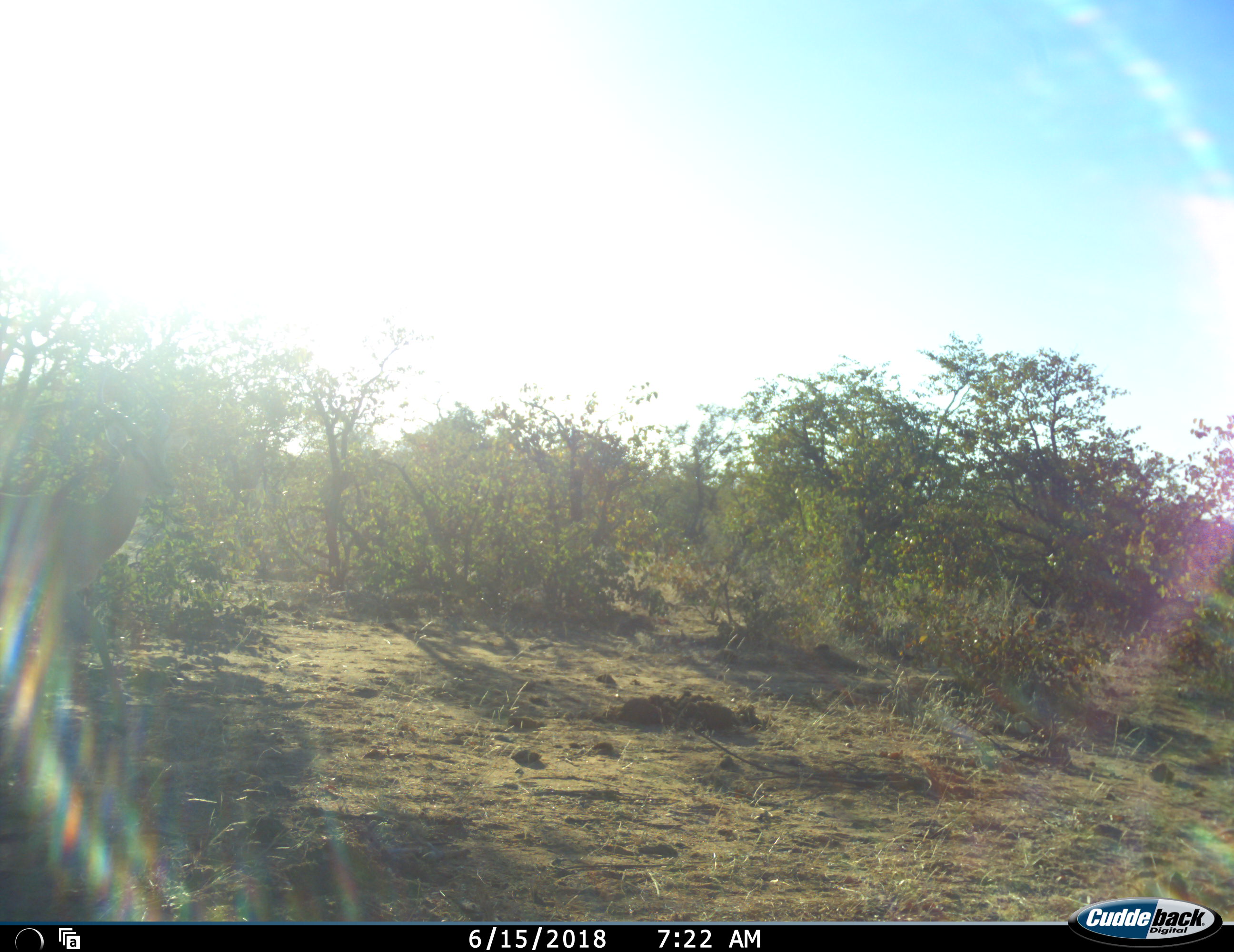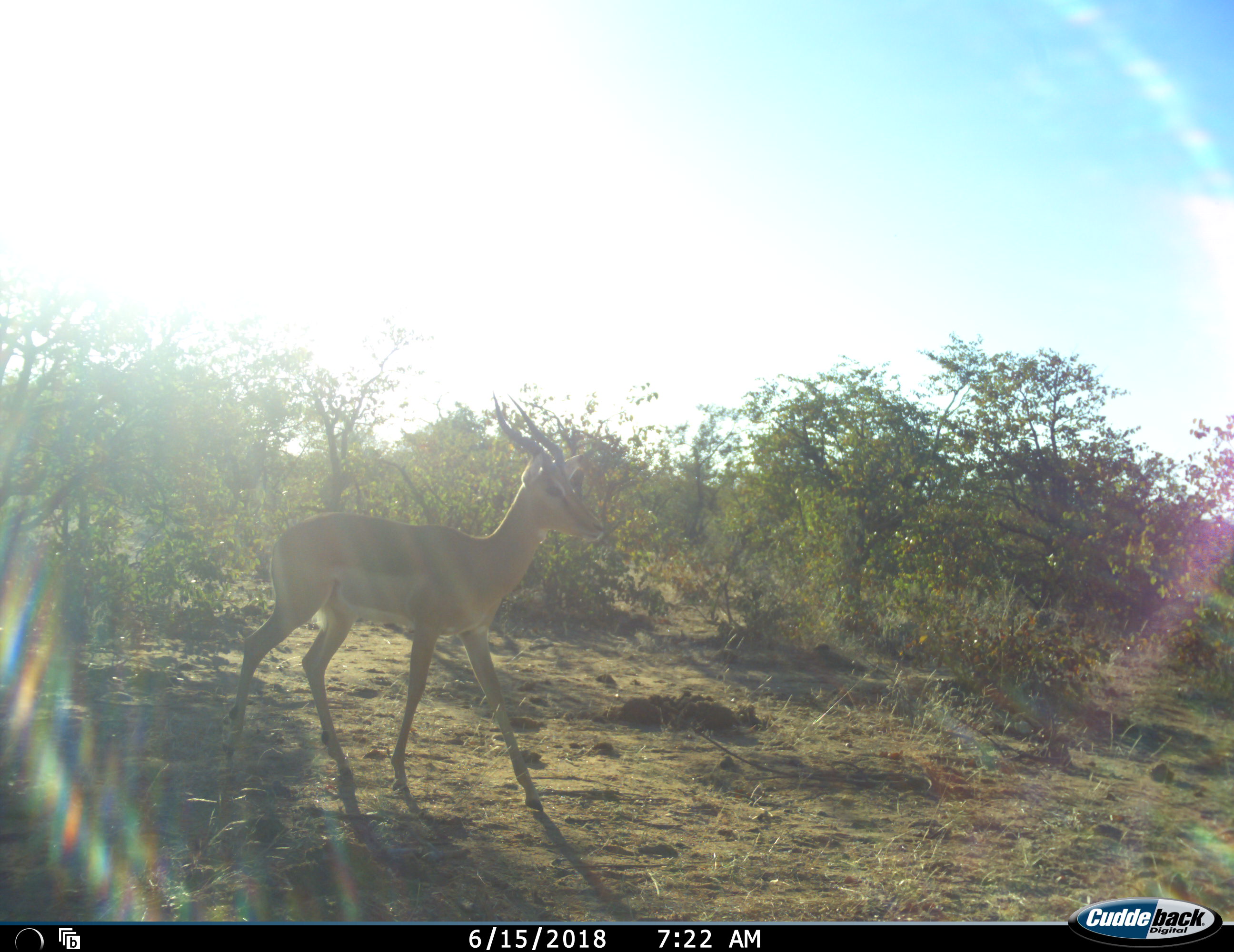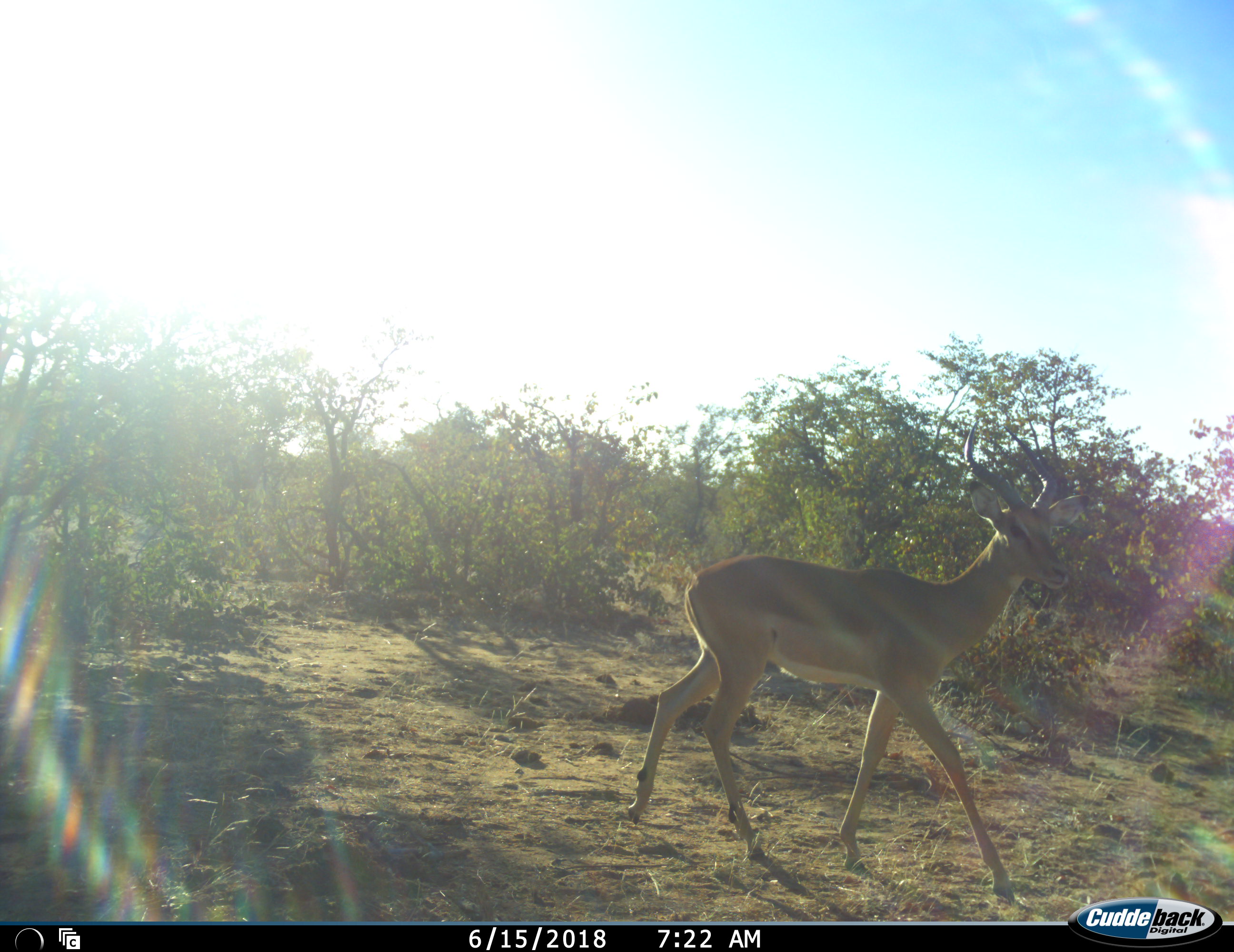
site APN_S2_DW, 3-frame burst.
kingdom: Animalia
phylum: Chordata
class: Mammalia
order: Artiodactyla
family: Bovidae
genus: Aepyceros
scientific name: Aepyceros melampus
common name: impala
Impala (Aepyceros melampus), count 1. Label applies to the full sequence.